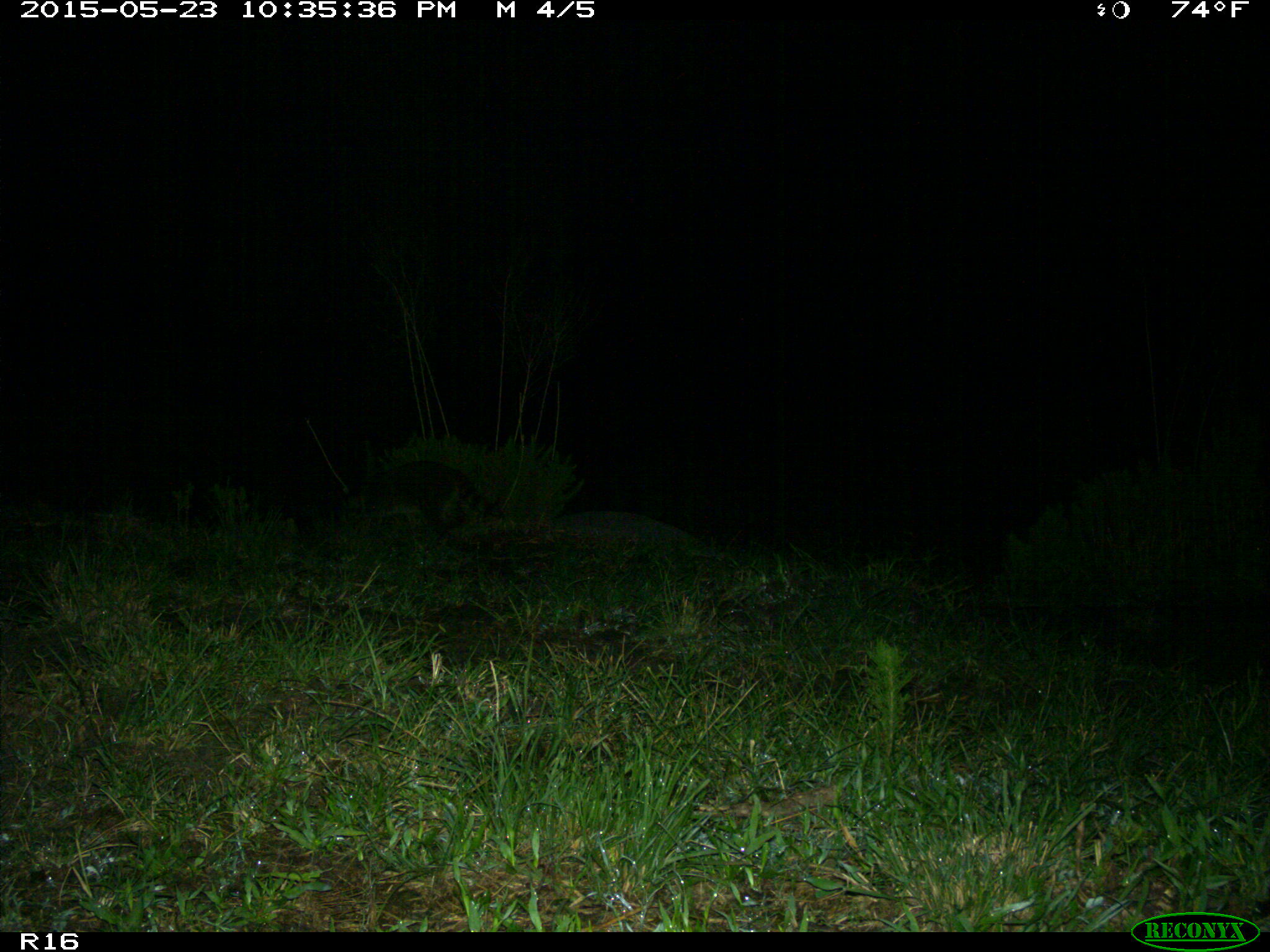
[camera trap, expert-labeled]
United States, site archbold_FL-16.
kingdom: Animalia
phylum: Chordata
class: Mammalia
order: Carnivora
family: Procyonidae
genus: Procyon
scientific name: Procyon lotor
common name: common raccoon